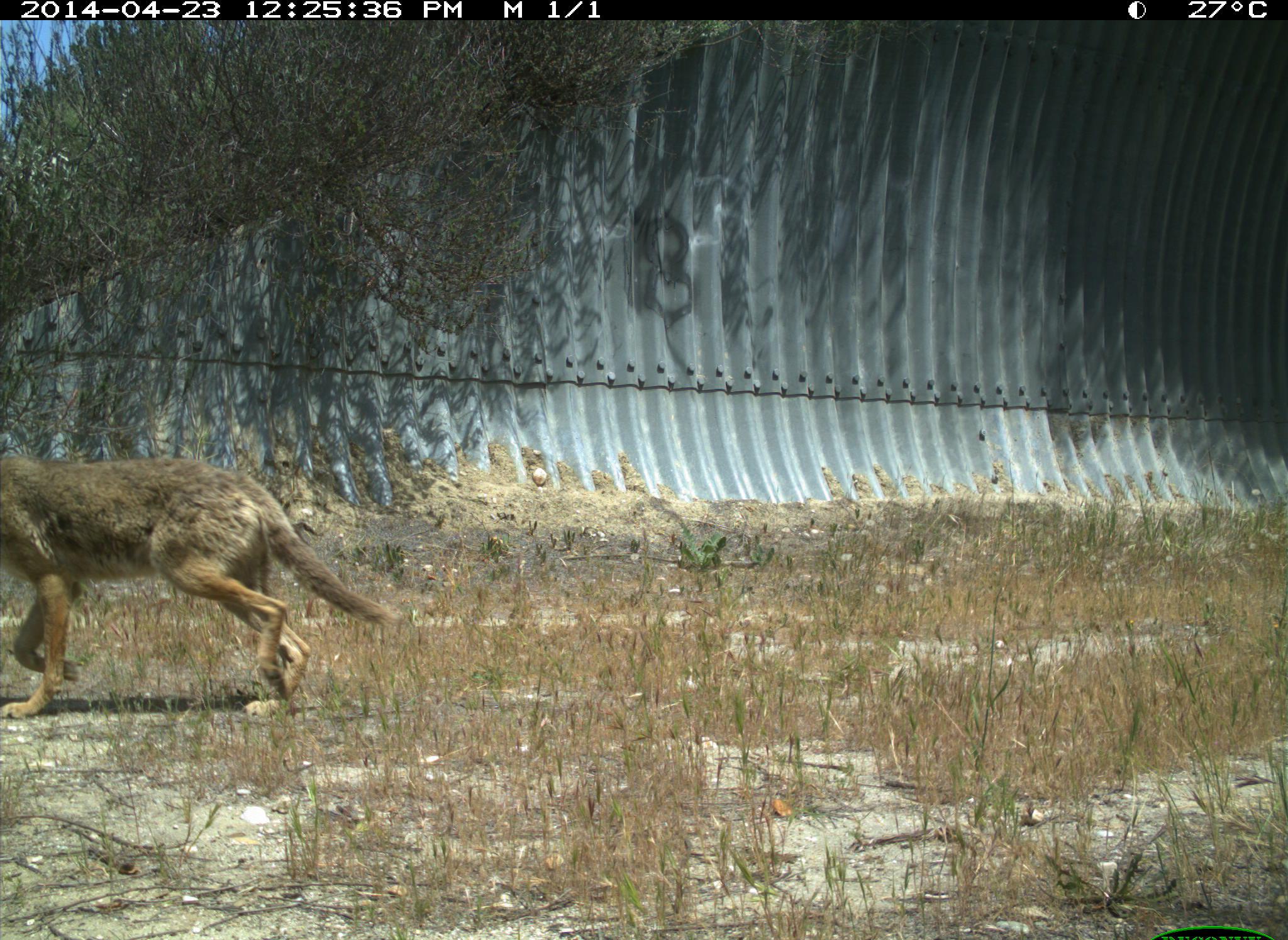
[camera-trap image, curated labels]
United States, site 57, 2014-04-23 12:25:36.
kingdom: Animalia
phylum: Chordata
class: Mammalia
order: Carnivora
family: Canidae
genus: Canis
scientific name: Canis latrans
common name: coyote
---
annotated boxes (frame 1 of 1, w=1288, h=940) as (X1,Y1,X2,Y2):
coyote: (0,454,402,723)